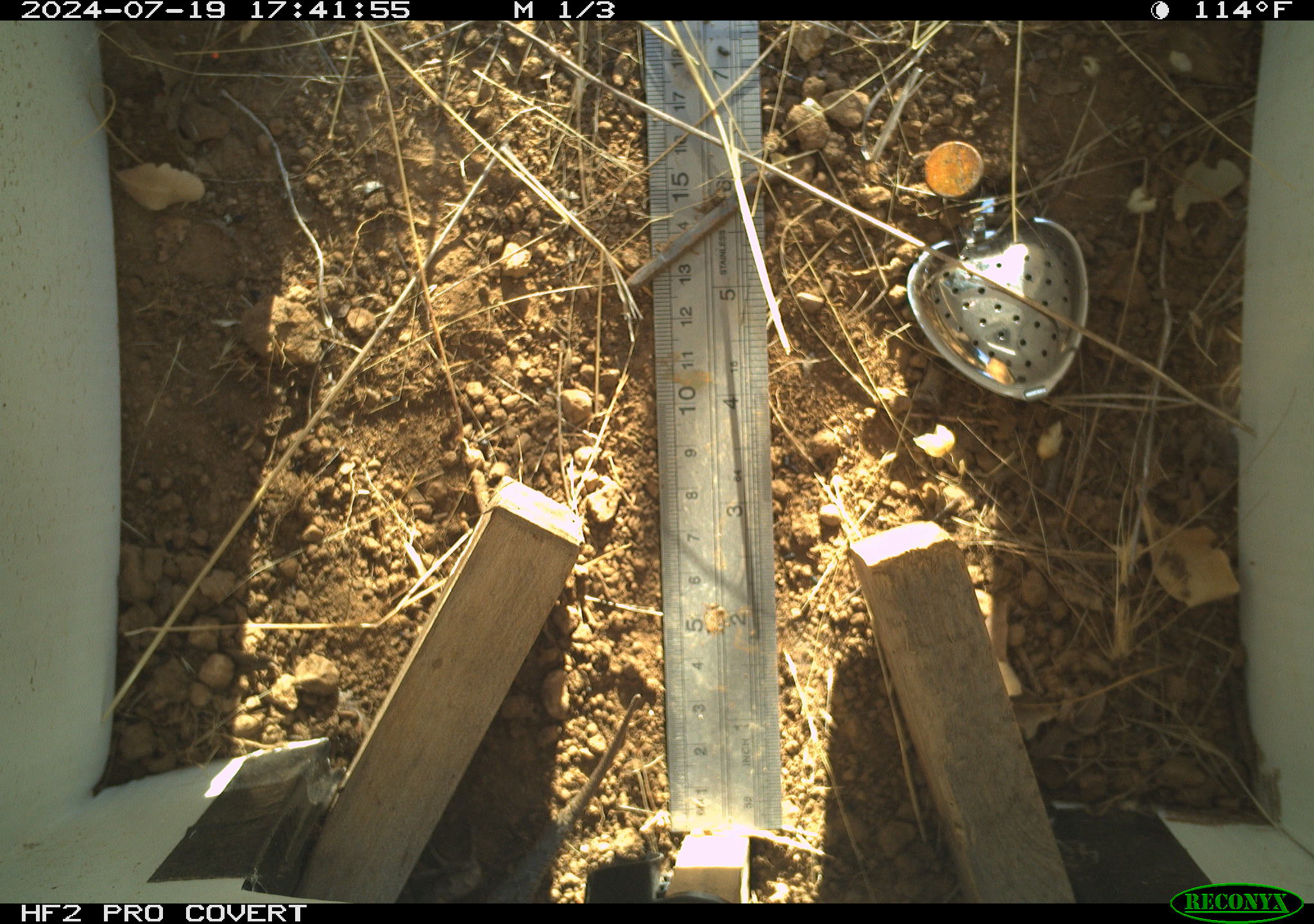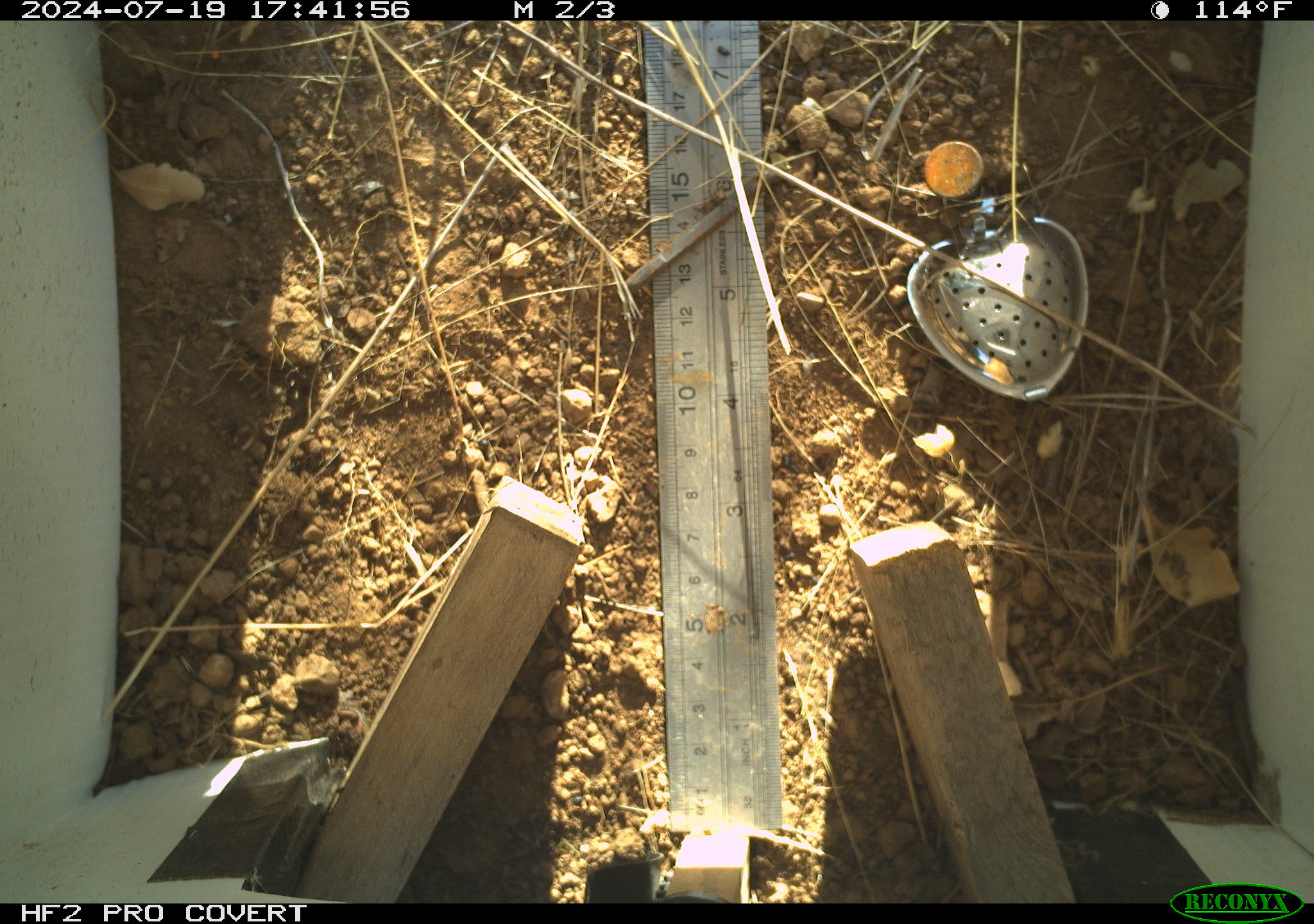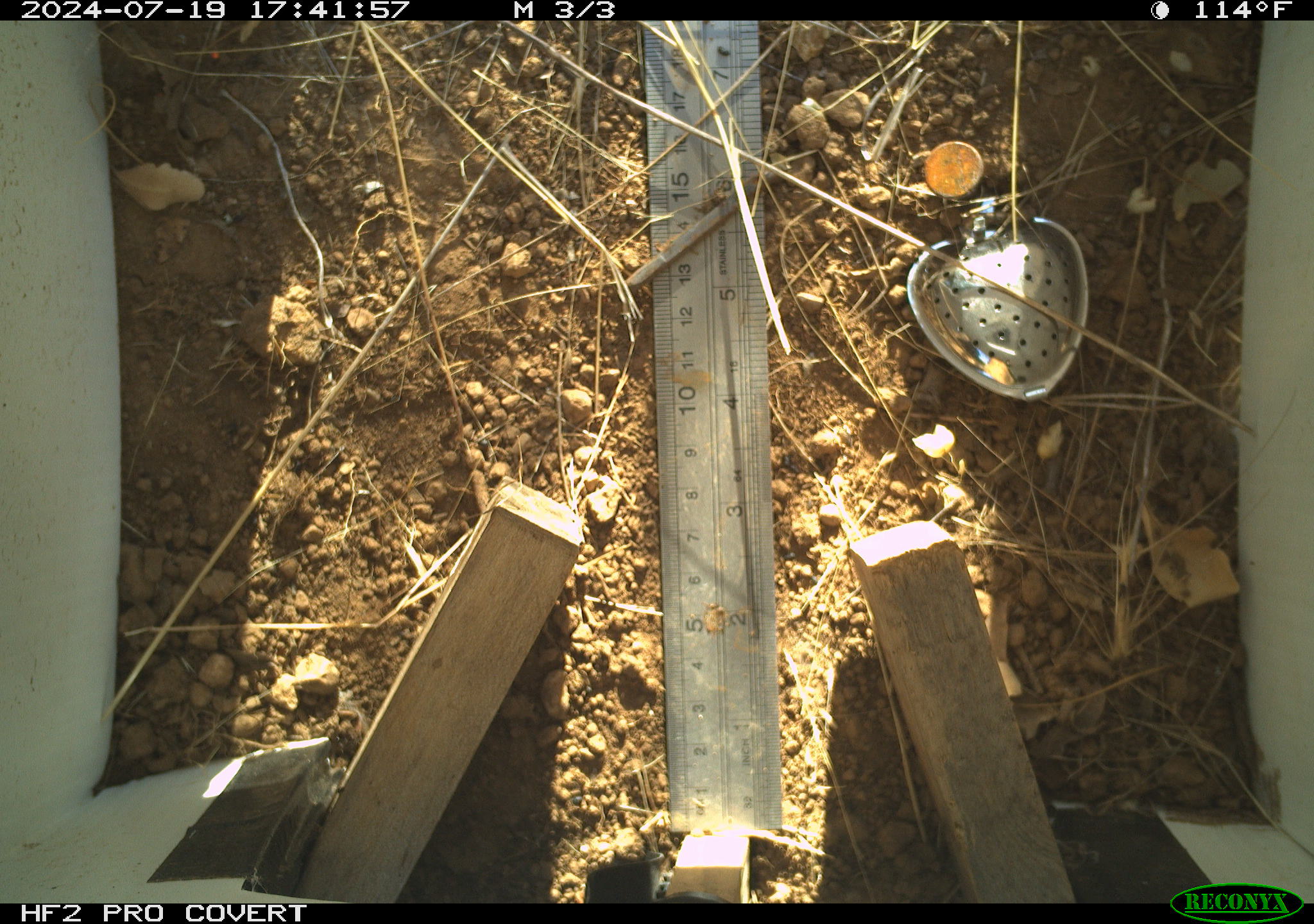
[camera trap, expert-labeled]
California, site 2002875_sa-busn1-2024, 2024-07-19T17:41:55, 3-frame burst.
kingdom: Animalia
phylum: Chordata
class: Reptilia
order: Squamata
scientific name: Squamata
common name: lizards and snakes